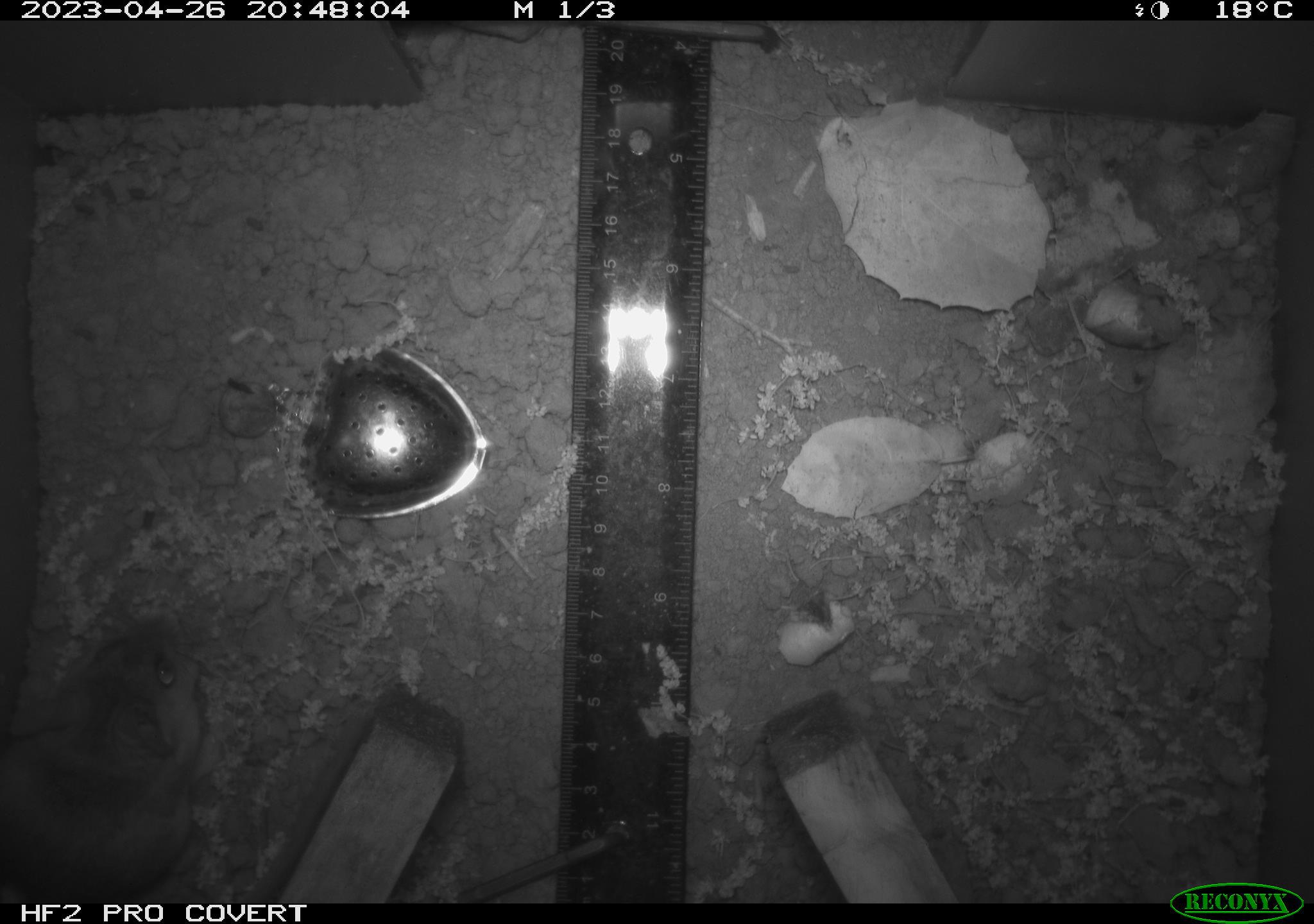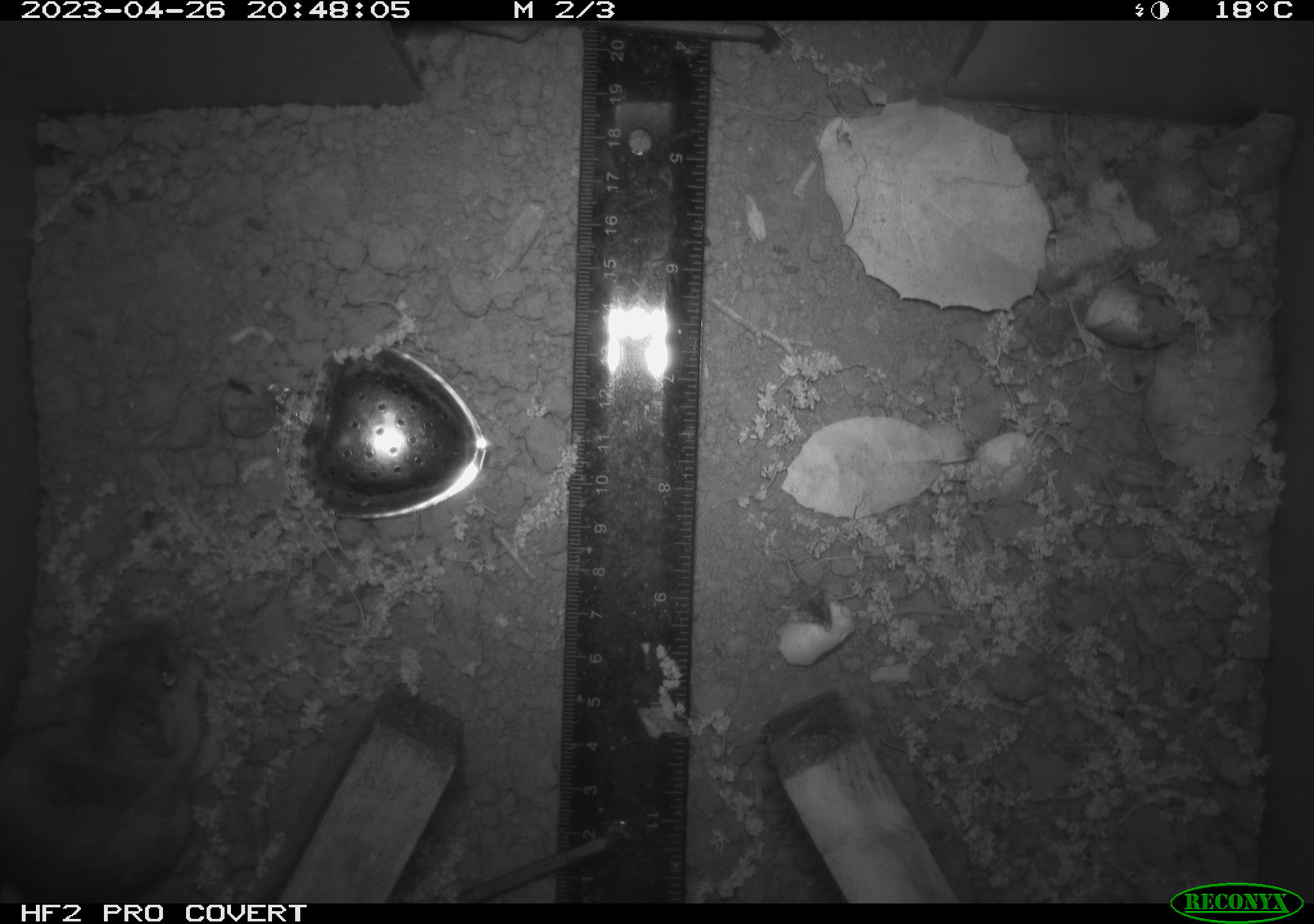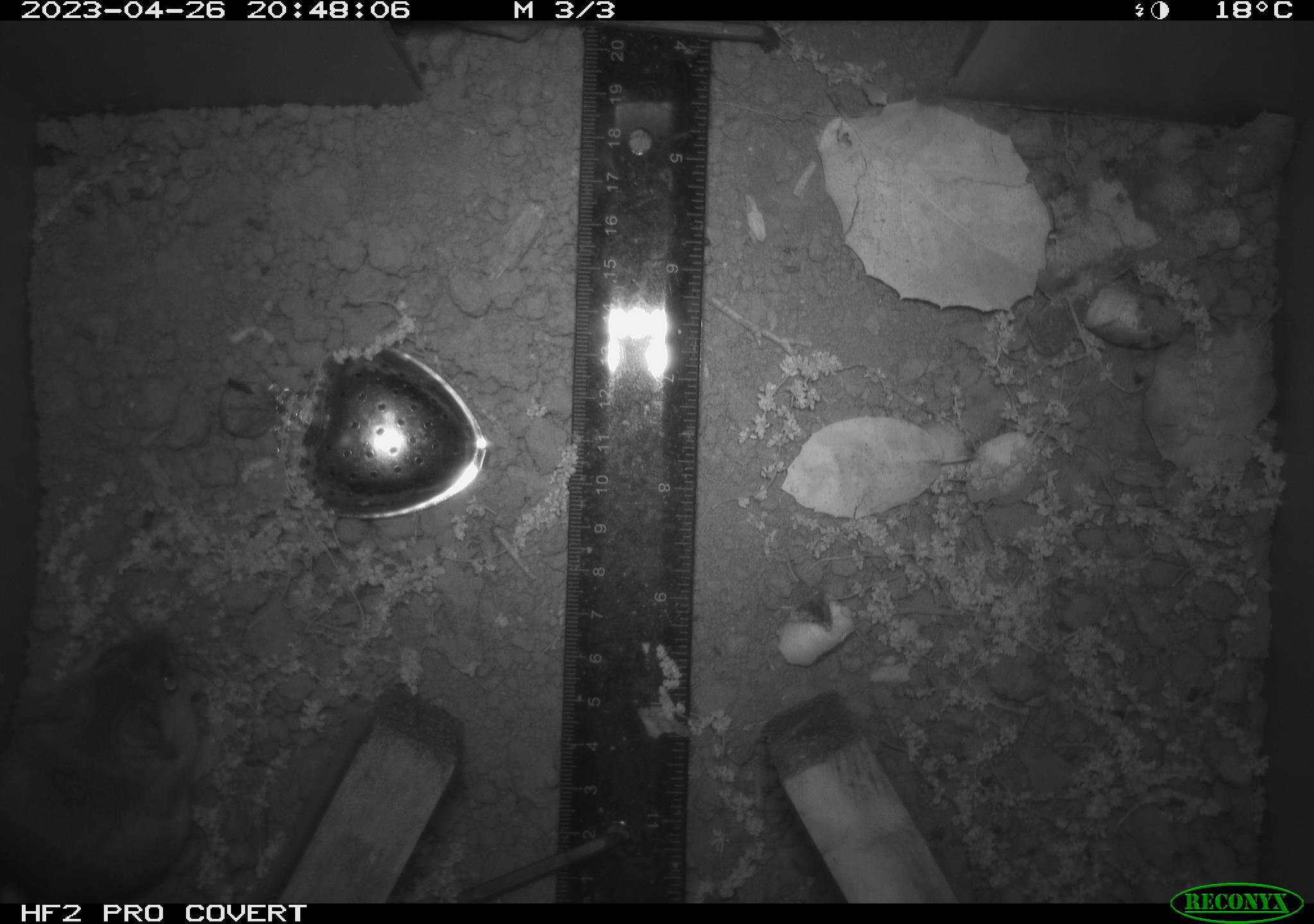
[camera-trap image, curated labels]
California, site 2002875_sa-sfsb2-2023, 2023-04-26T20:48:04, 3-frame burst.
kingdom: Animalia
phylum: Chordata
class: Mammalia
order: Rodentia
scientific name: Rodentia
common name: mouse species